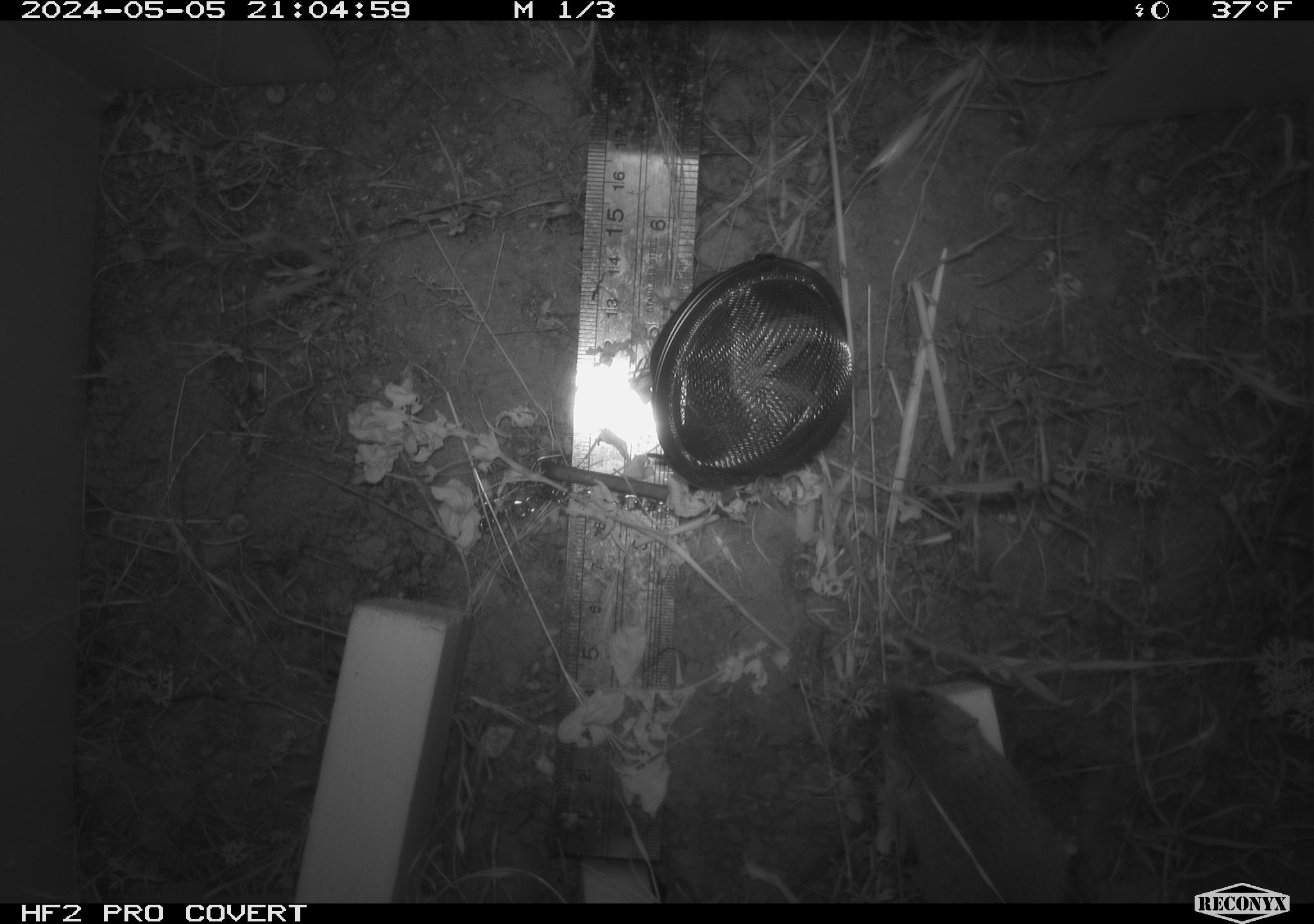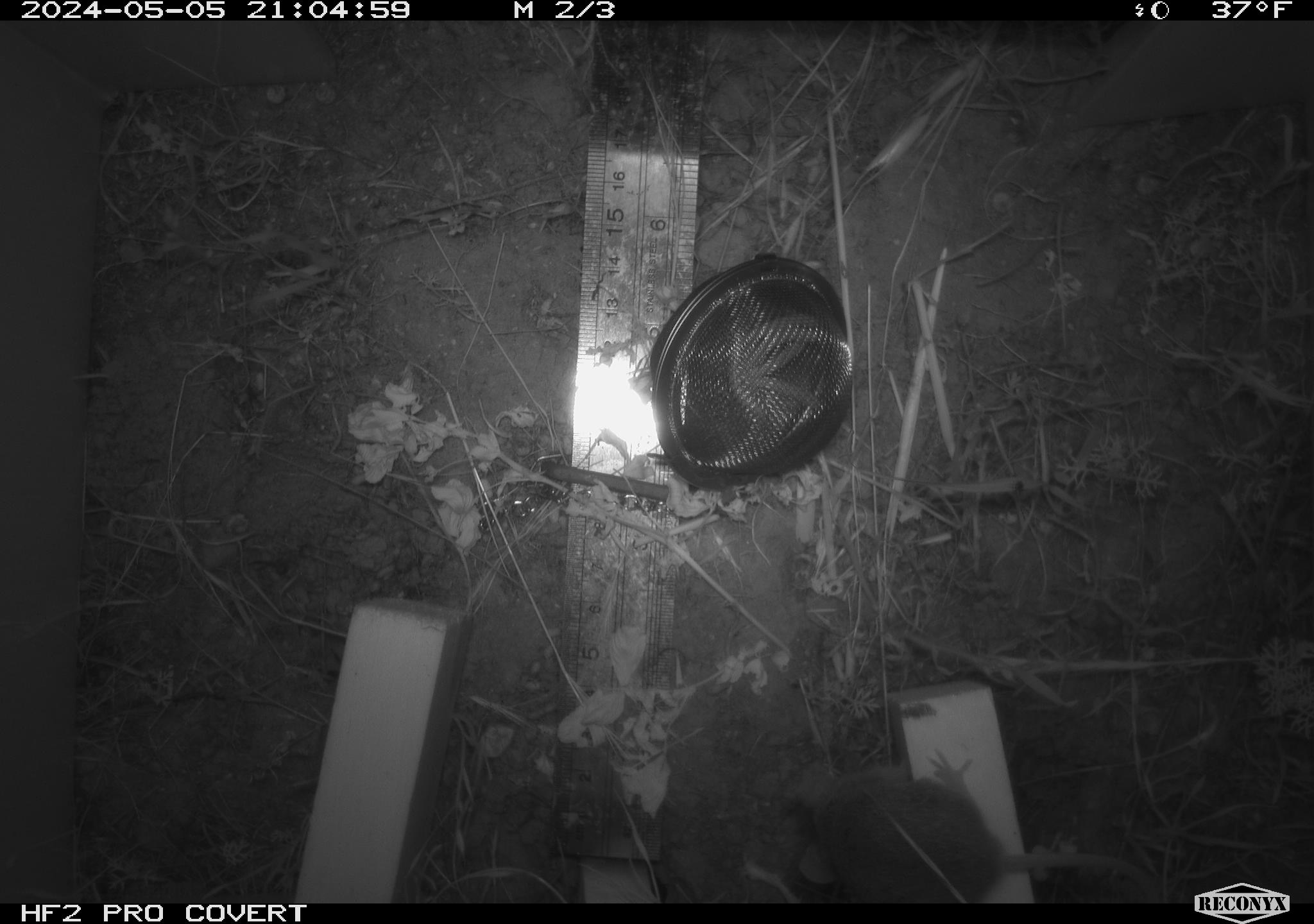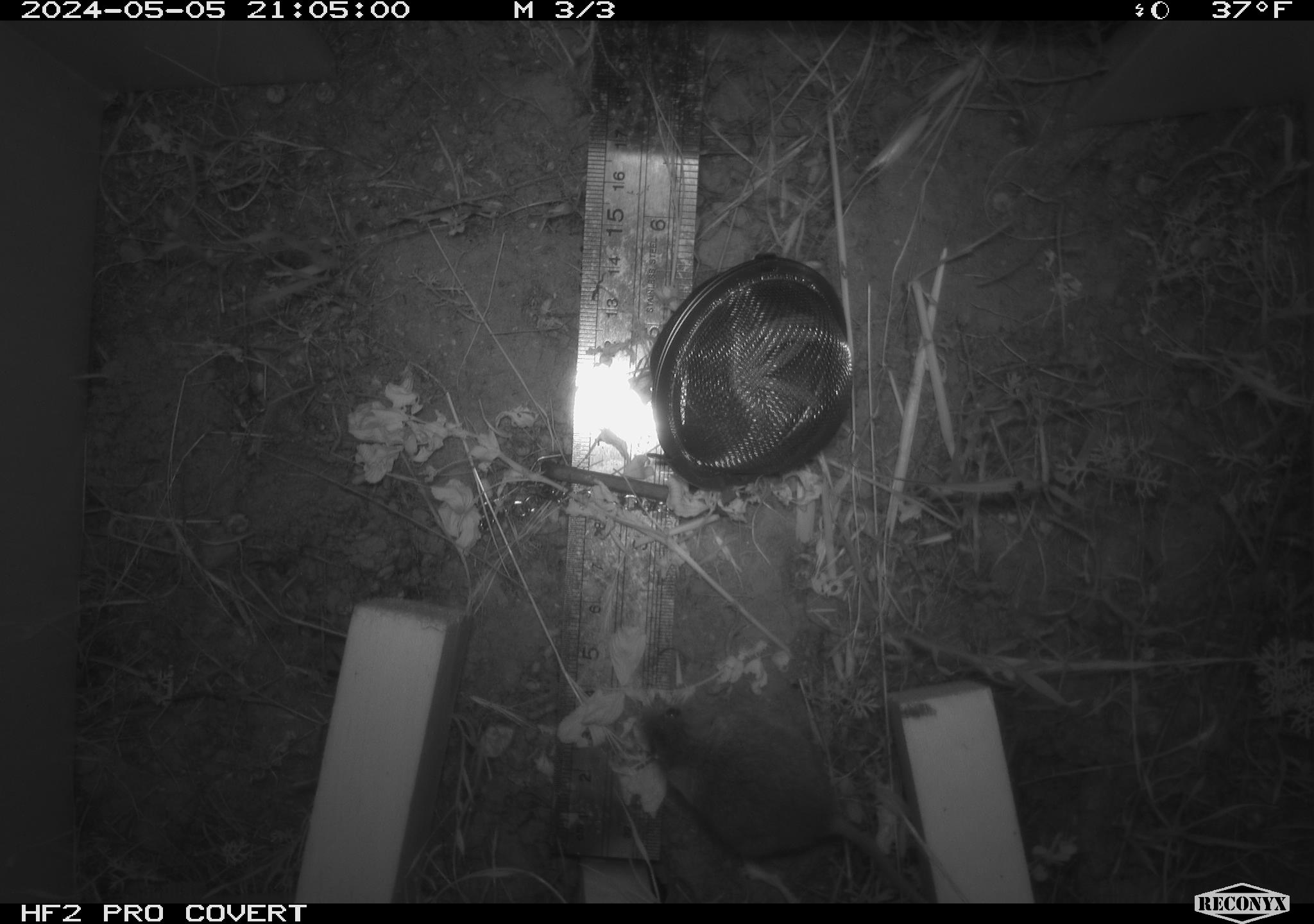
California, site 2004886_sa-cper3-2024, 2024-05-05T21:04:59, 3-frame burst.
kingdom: Animalia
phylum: Chordata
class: Mammalia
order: Rodentia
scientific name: Rodentia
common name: rodent